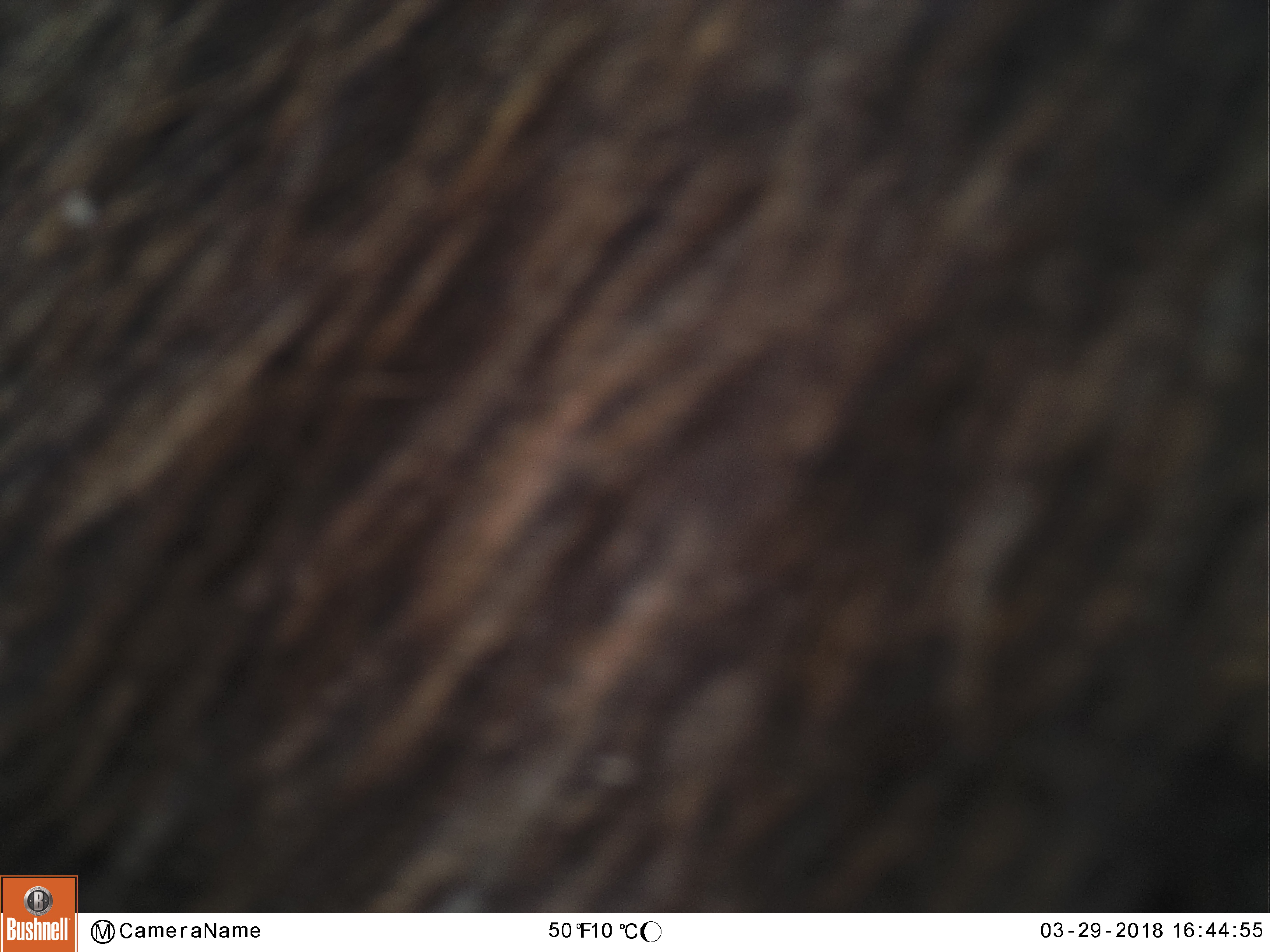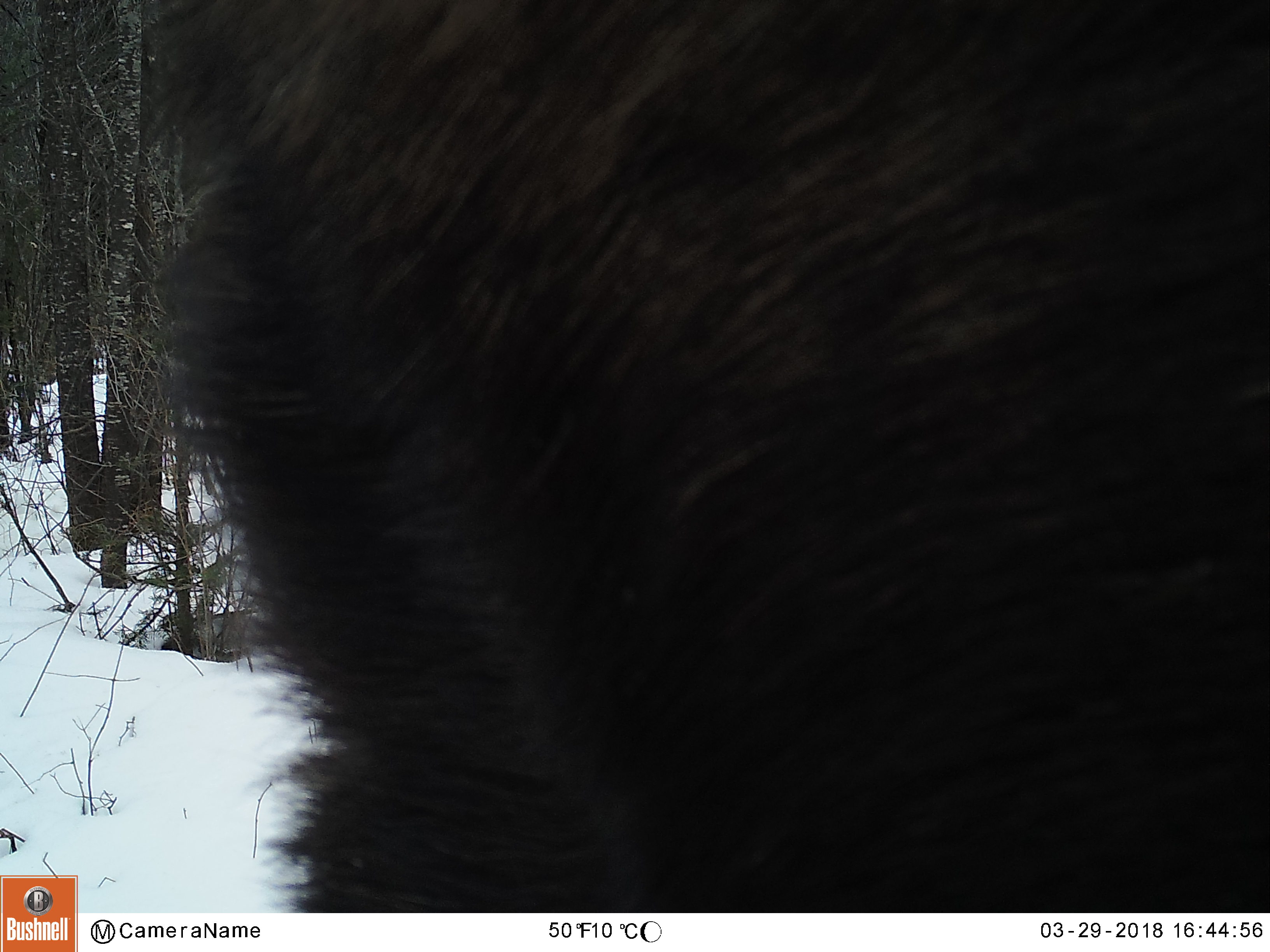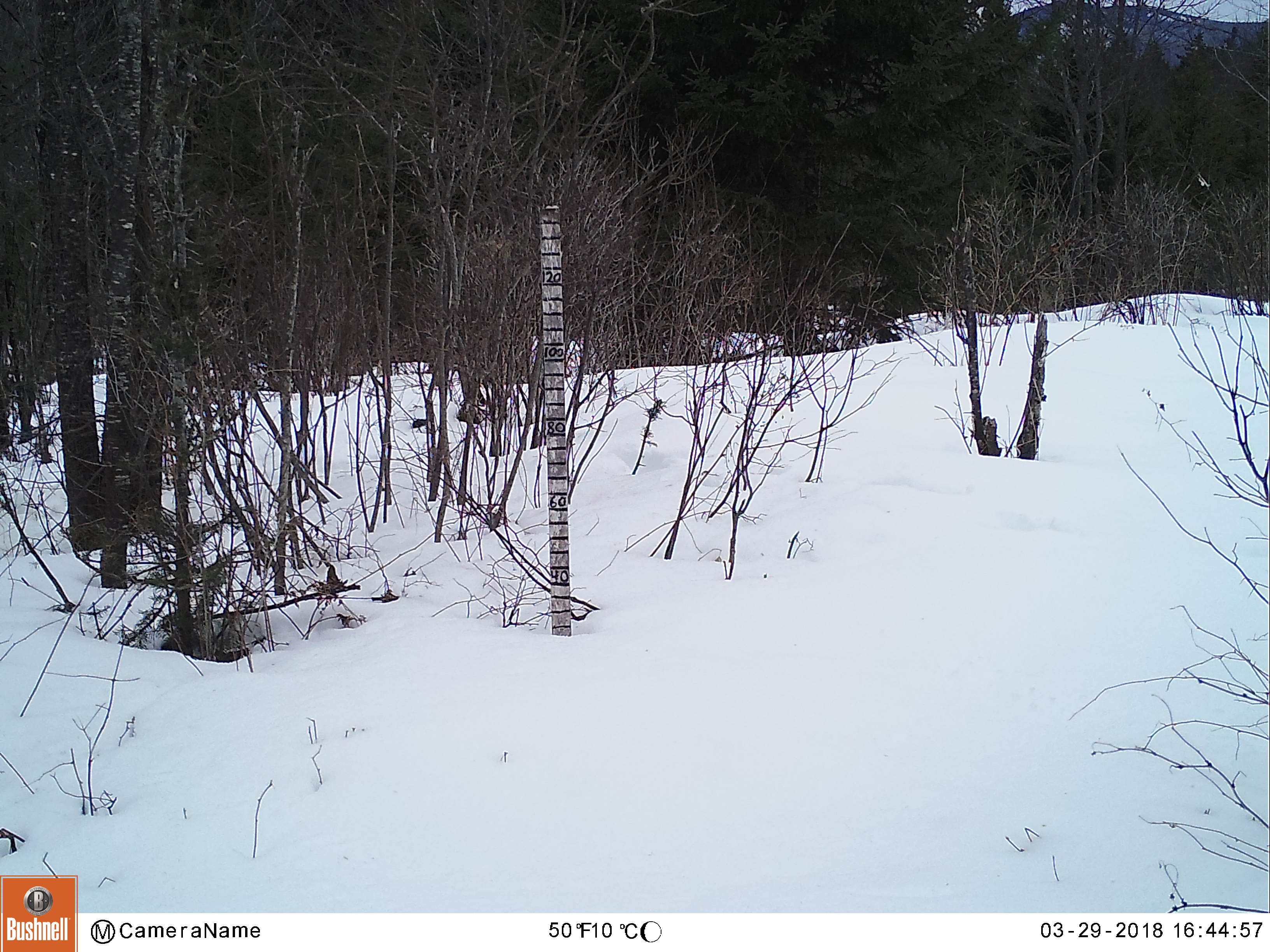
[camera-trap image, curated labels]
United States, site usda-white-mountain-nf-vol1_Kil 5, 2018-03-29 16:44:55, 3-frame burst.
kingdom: Animalia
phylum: Chordata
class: Mammalia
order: Artiodactyla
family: Cervidae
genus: Alces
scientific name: Alces alces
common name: moose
Moose (Alces alces).